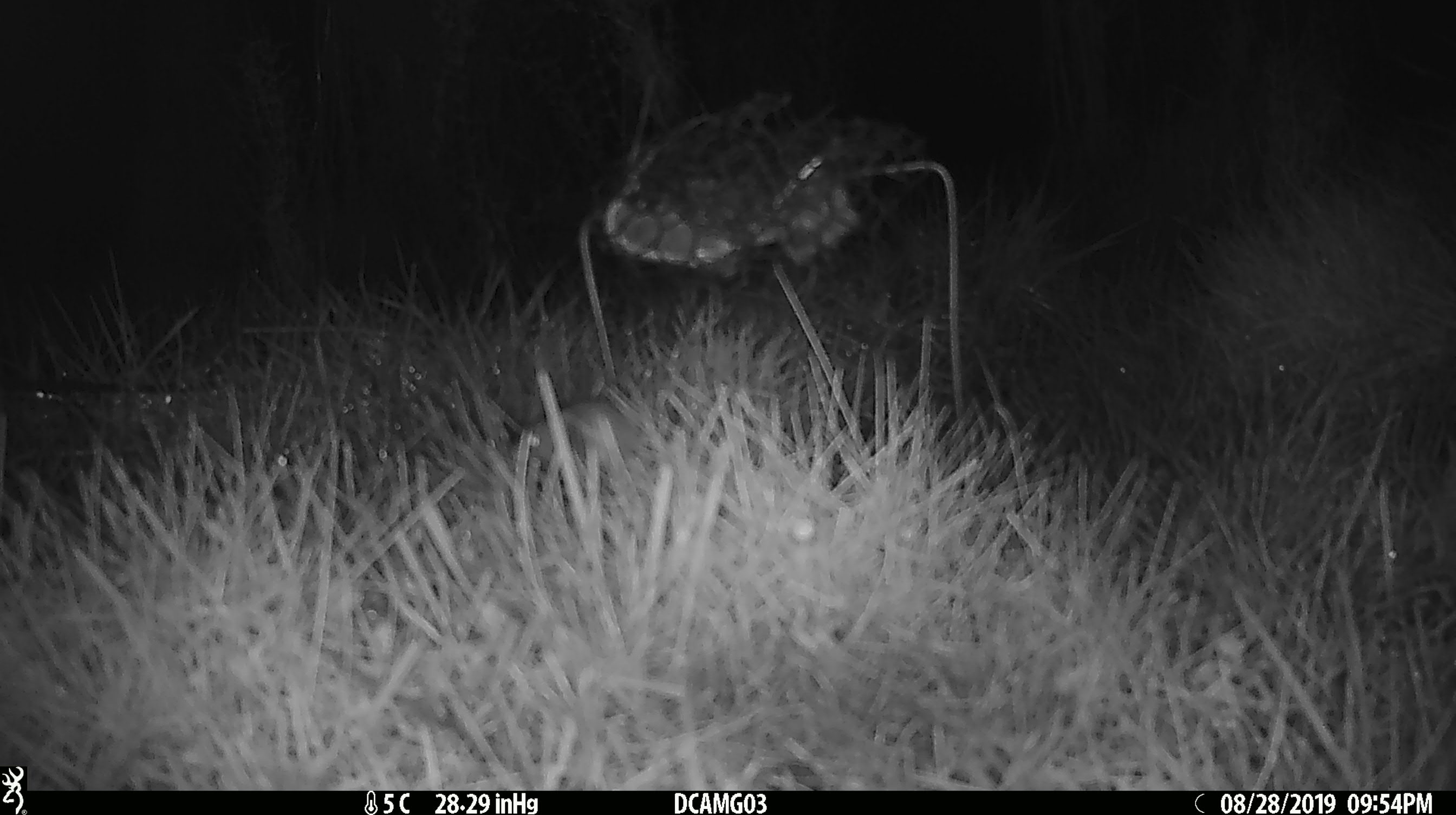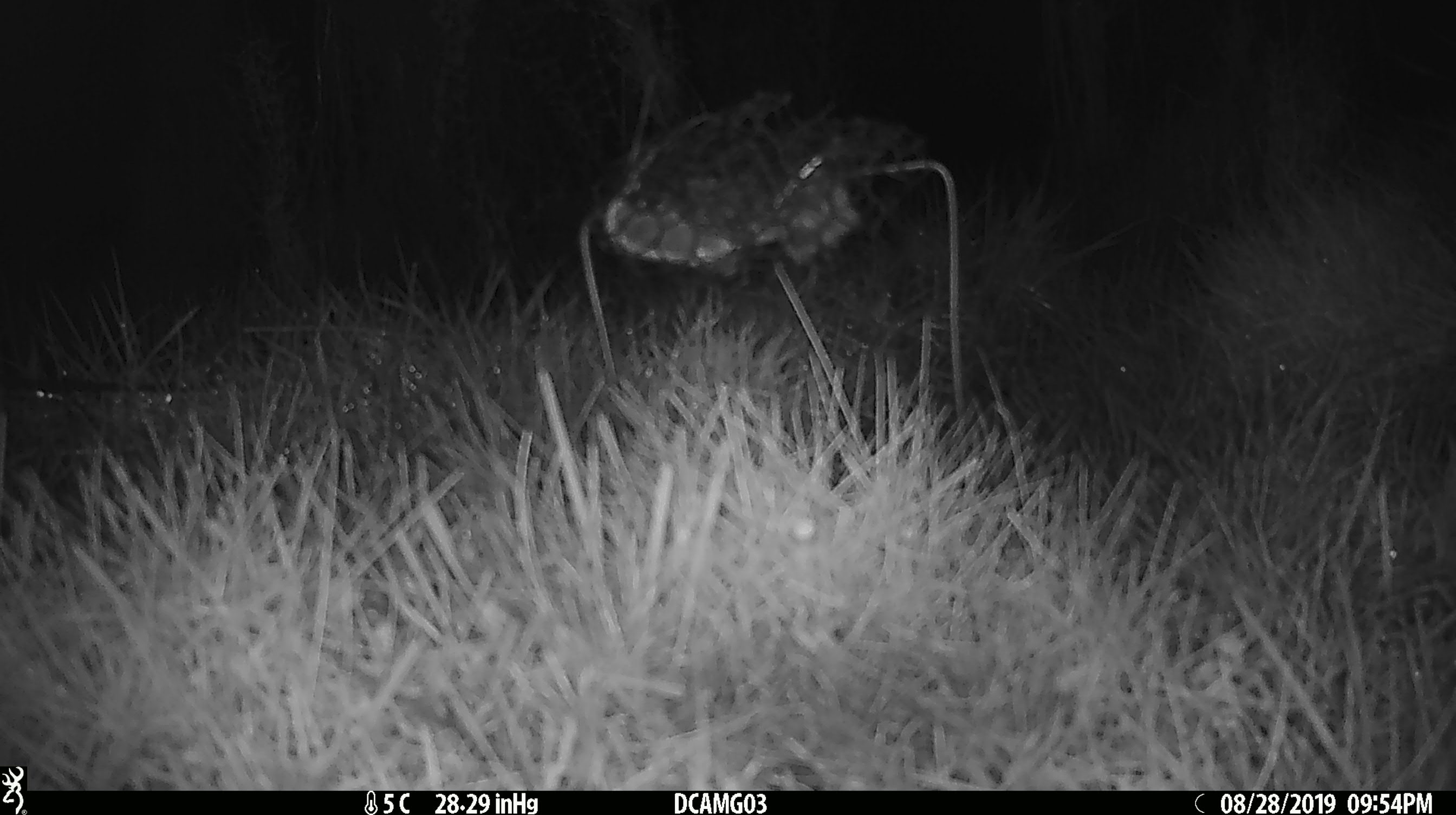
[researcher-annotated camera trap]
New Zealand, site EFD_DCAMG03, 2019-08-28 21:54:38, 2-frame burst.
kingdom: Animalia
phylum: Chordata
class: Mammalia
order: Rodentia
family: Muridae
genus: Mus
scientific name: Mus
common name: mouse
Mouse (Mus).